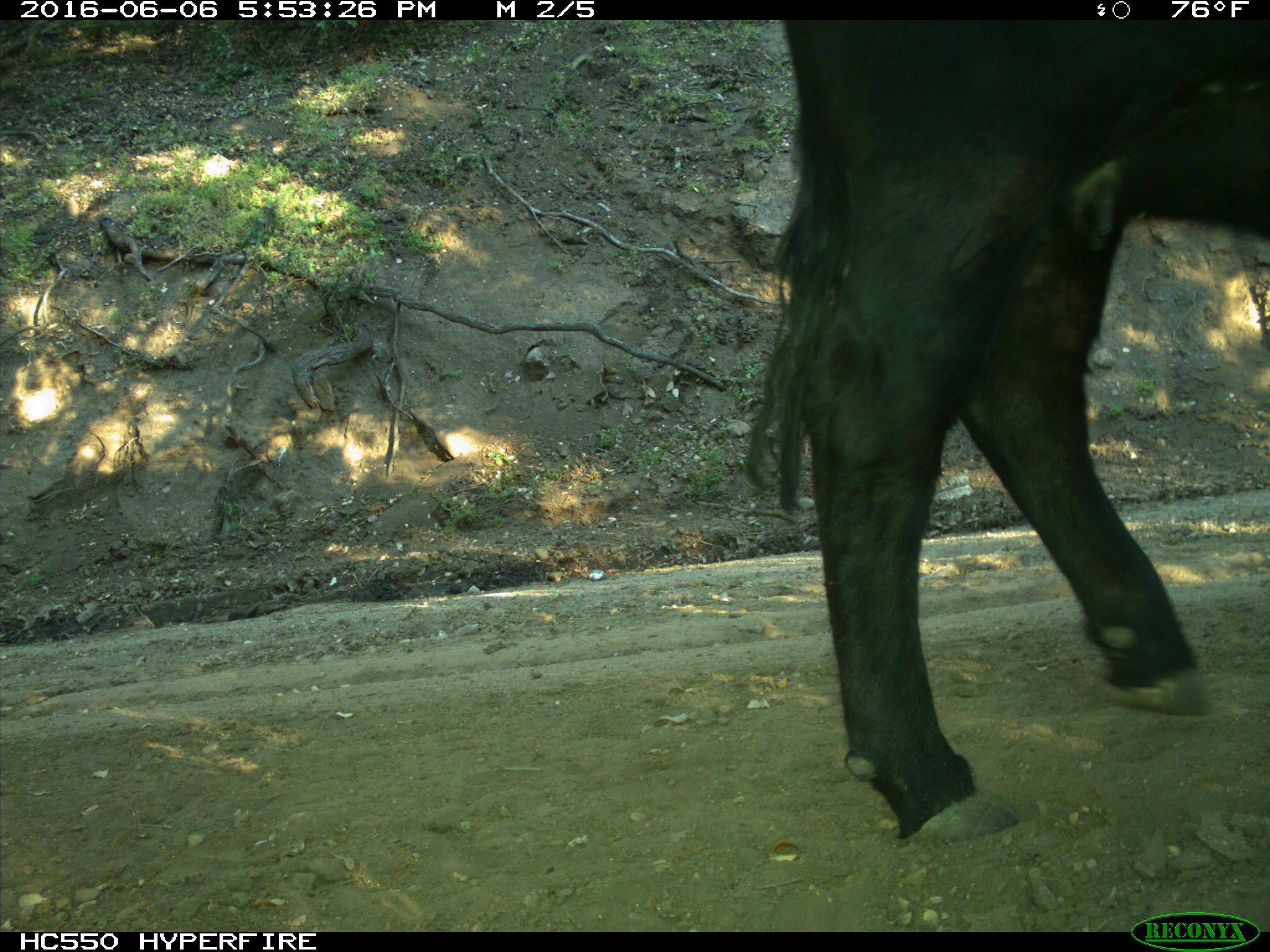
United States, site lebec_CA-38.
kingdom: Animalia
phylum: Chordata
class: Mammalia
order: Artiodactyla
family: Bovidae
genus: Bos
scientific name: Bos taurus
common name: domestic cow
Bos taurus (domestic cow).